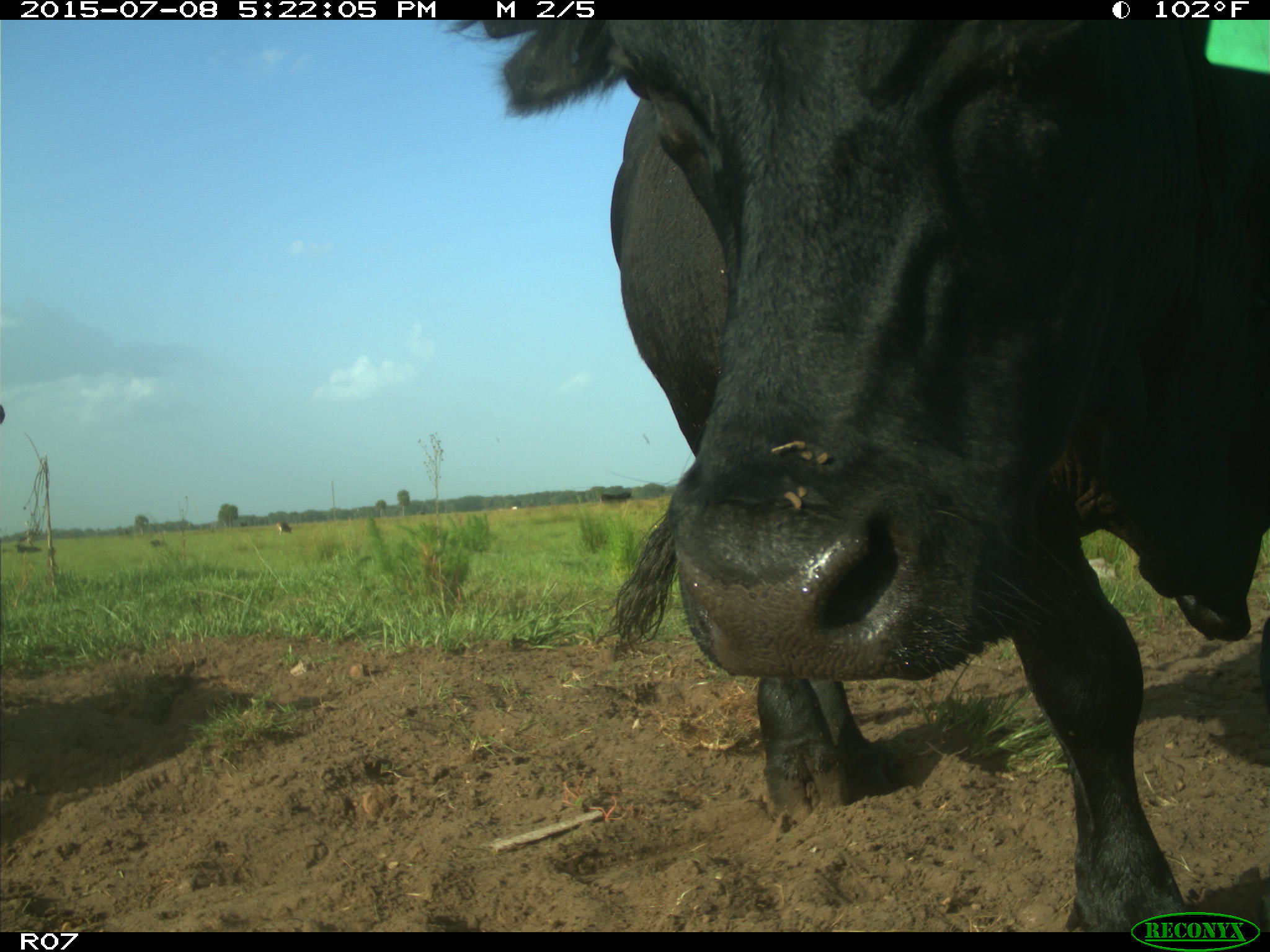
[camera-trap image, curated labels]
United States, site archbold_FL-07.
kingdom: Animalia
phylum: Chordata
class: Mammalia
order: Artiodactyla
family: Bovidae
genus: Bos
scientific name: Bos taurus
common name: domestic cow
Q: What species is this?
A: Bos taurus (domestic cow).